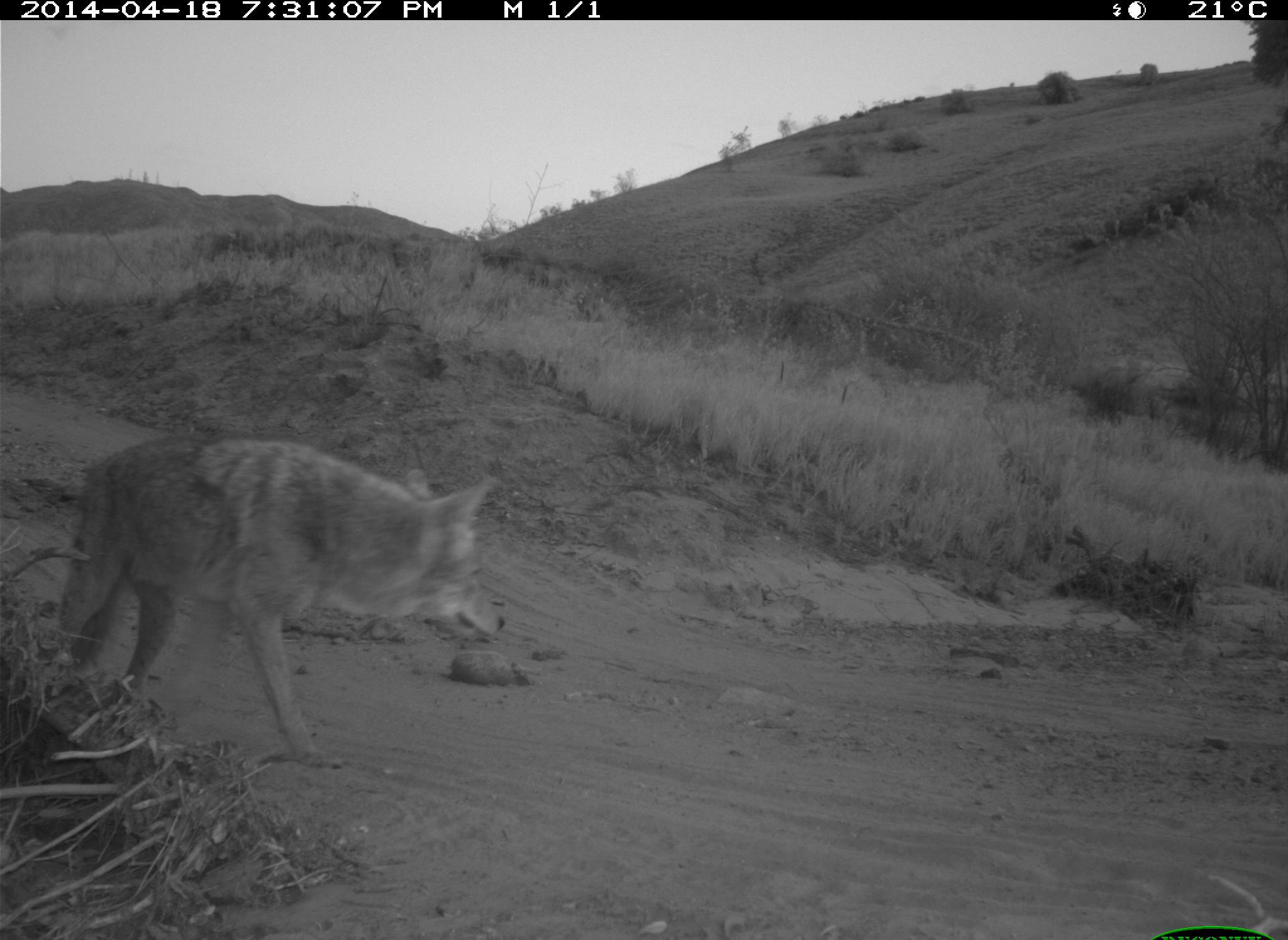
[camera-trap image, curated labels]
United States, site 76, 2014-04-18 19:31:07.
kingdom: Animalia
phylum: Chordata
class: Mammalia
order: Carnivora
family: Canidae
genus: Canis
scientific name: Canis latrans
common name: coyote